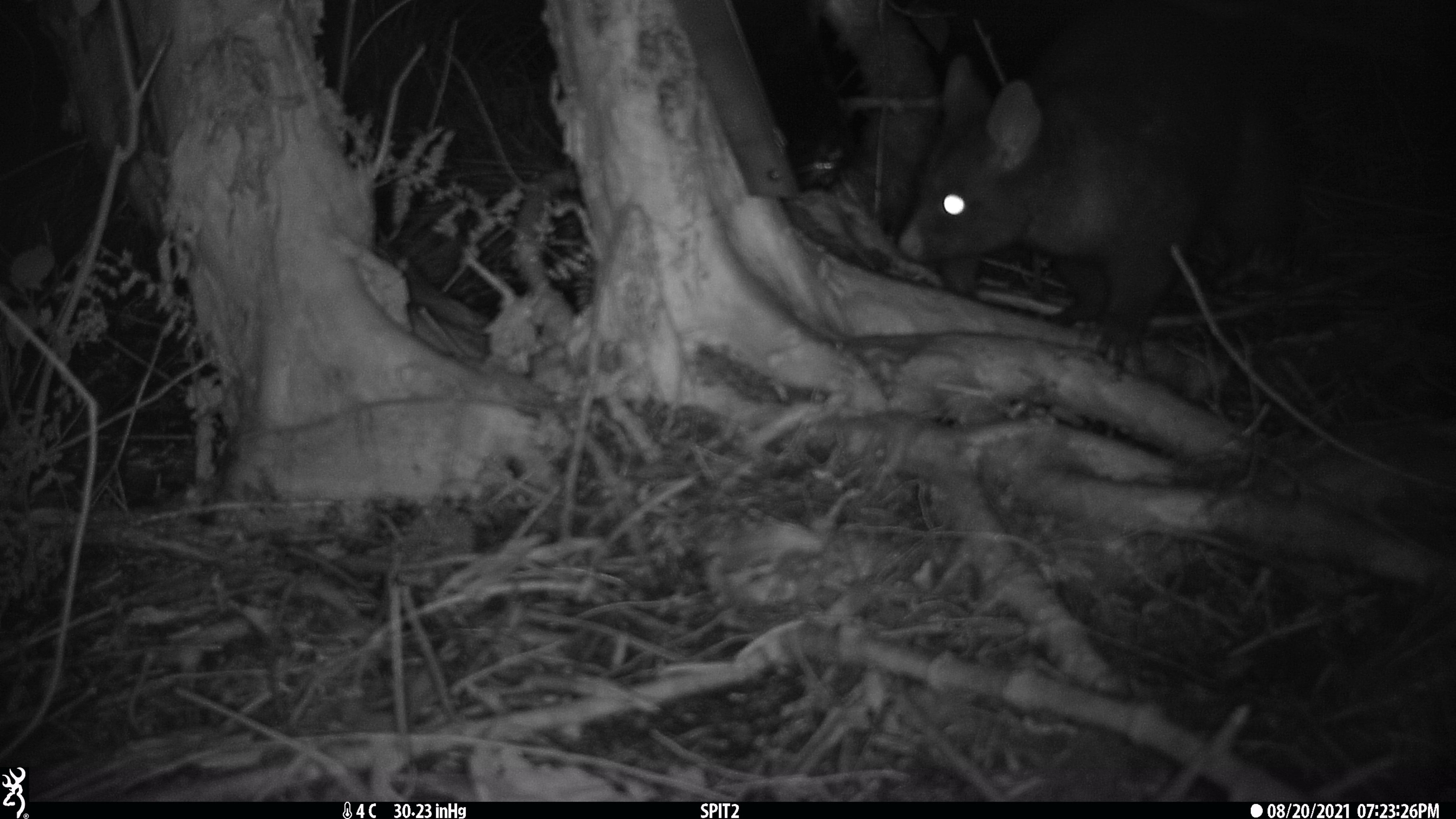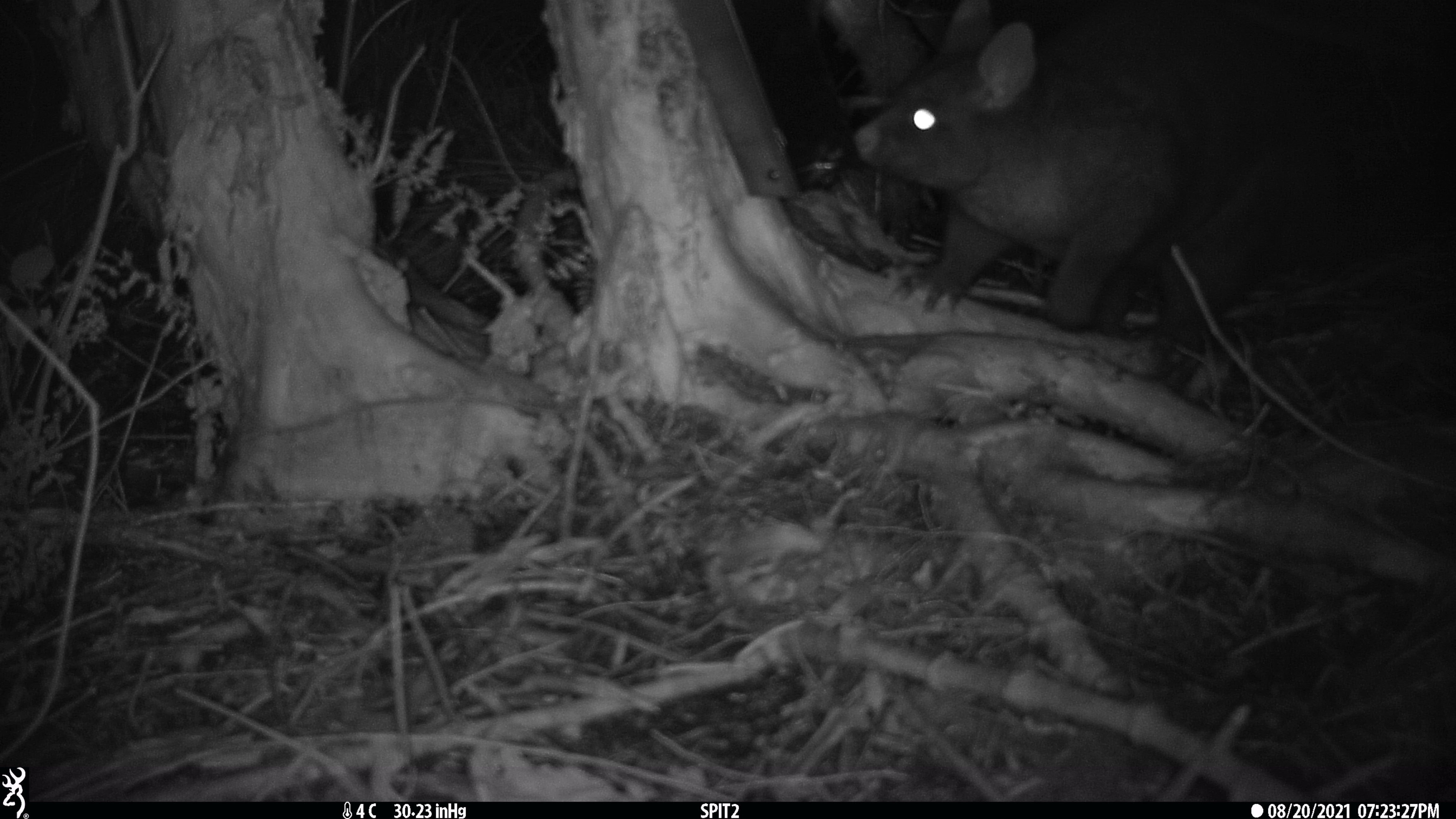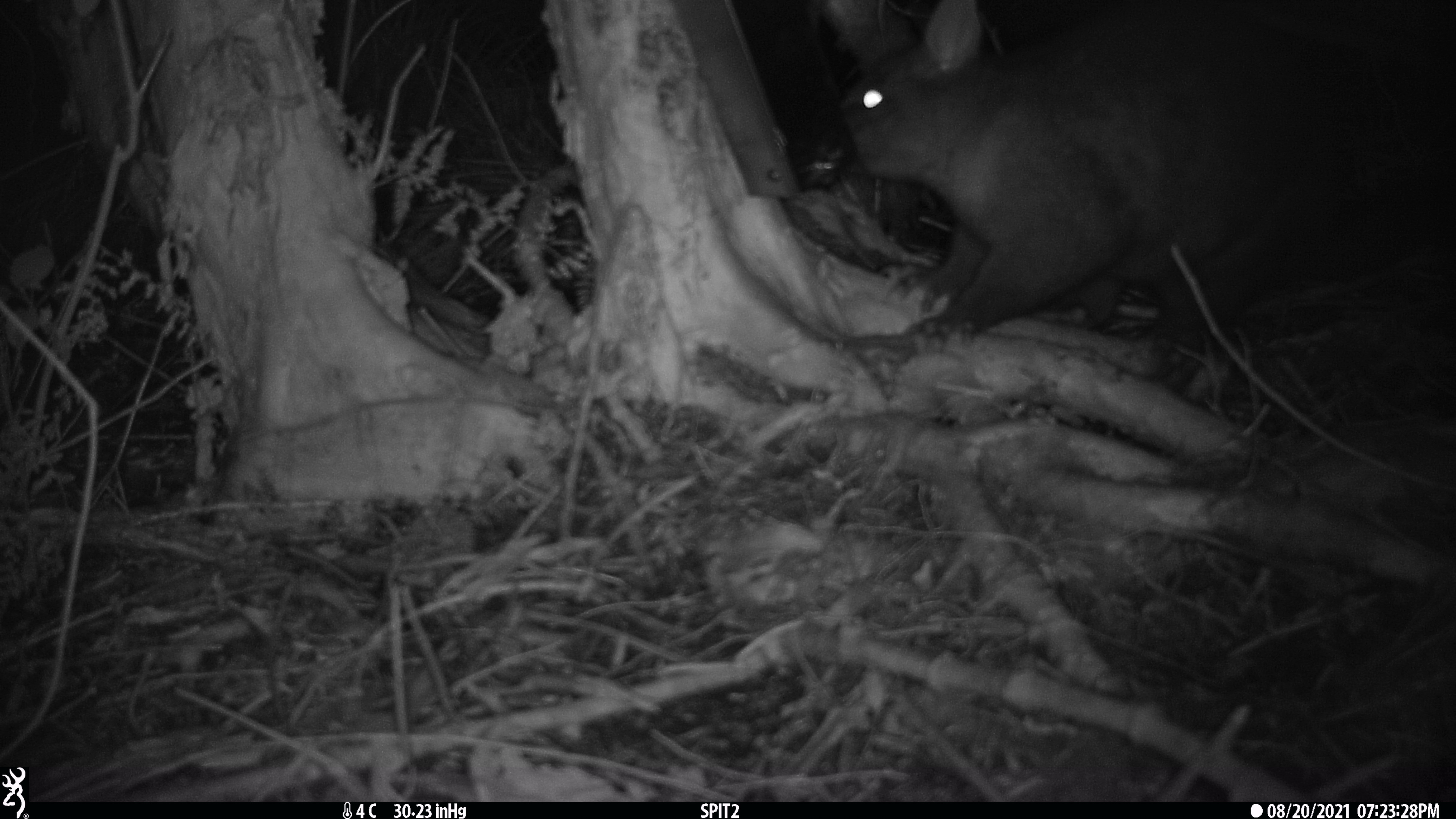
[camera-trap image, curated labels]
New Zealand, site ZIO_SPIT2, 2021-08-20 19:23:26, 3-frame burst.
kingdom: Animalia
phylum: Chordata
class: Mammalia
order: Diprotodontia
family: Phalangeridae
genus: Trichosurus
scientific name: Trichosurus vulpecula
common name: common brushtail possum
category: possum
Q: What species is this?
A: Possum (common brushtail possum) (Trichosurus vulpecula).